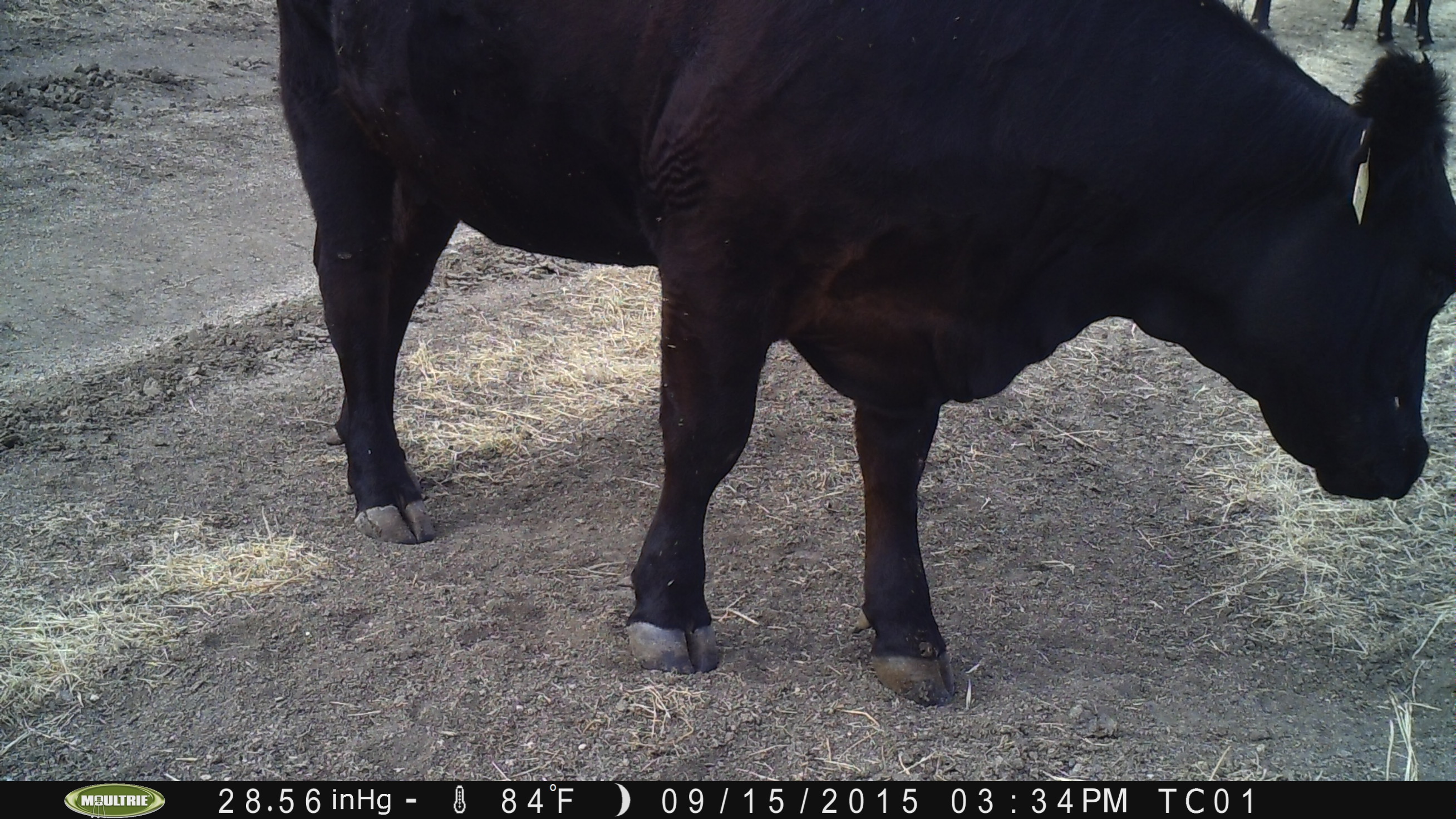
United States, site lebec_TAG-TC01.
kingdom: Animalia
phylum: Chordata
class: Mammalia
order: Artiodactyla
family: Bovidae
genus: Bos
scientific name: Bos taurus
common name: domestic cow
Bos taurus (domestic cow).